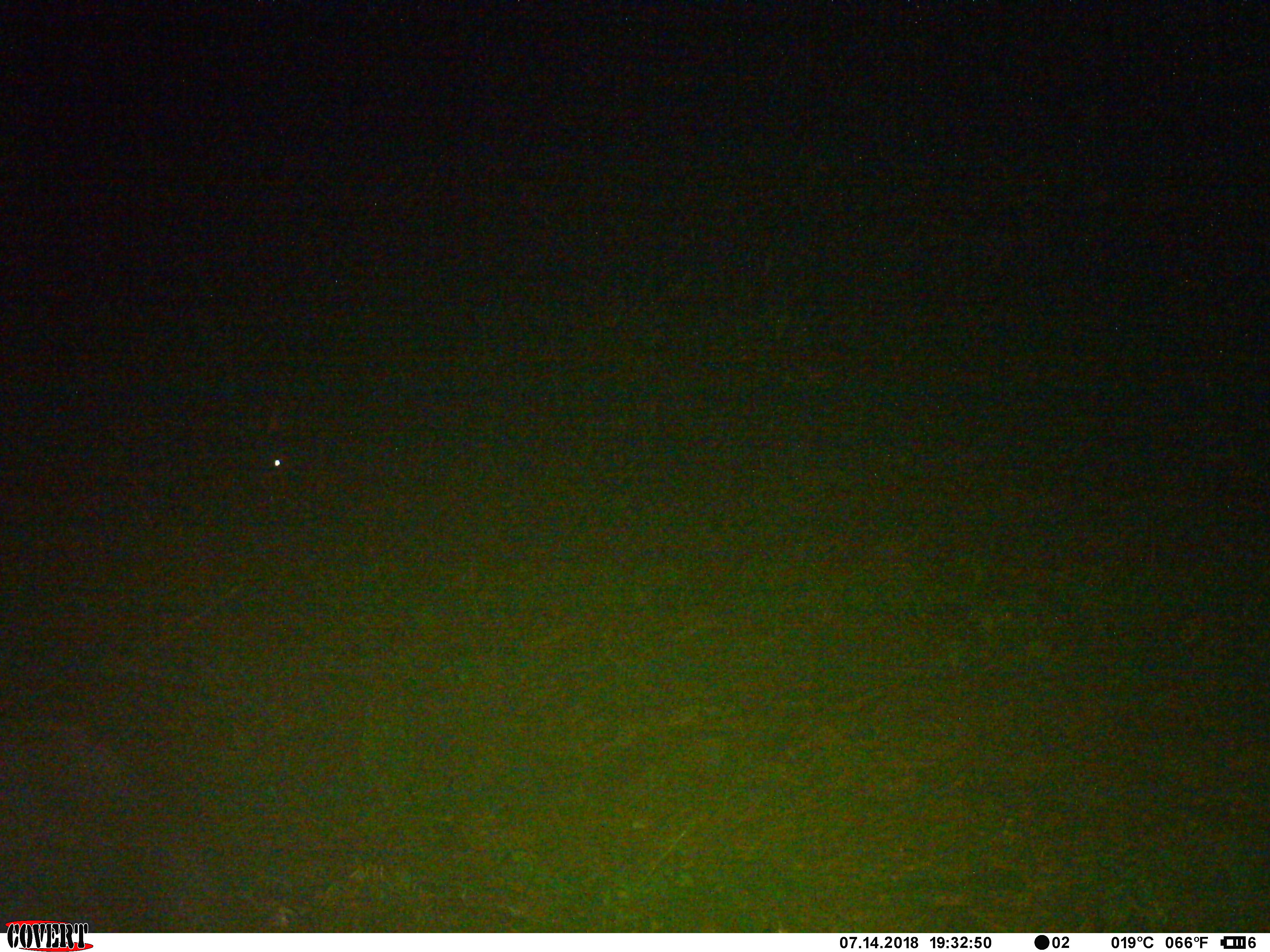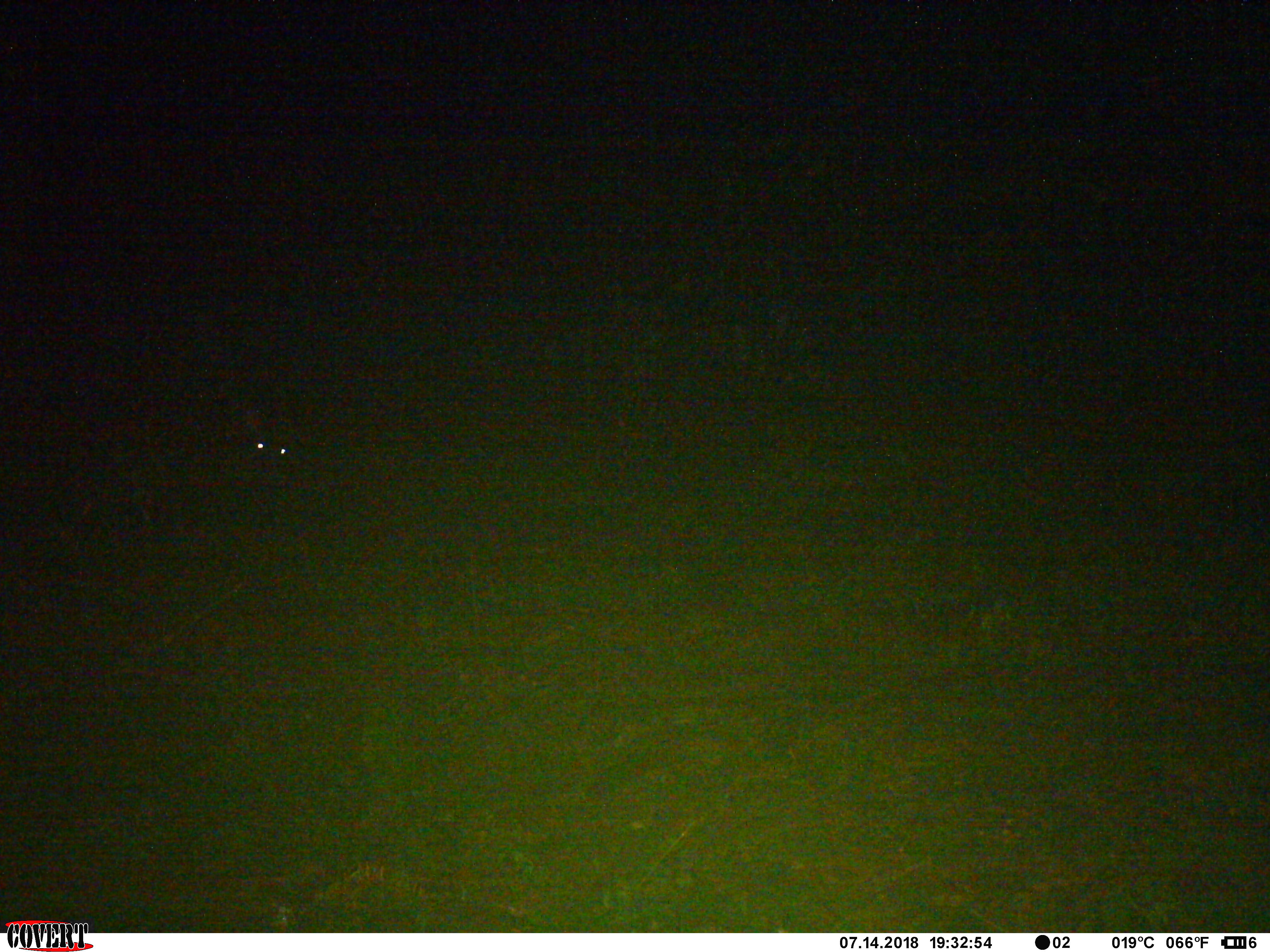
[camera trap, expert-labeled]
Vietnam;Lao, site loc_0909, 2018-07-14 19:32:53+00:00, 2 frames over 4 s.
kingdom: Animalia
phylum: Chordata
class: Mammalia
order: Artiodactyla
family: Bovidae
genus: Capricornis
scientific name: Capricornis sumatraensis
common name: chinese serow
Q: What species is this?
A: Chinese serow (Capricornis sumatraensis).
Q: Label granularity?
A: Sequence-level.